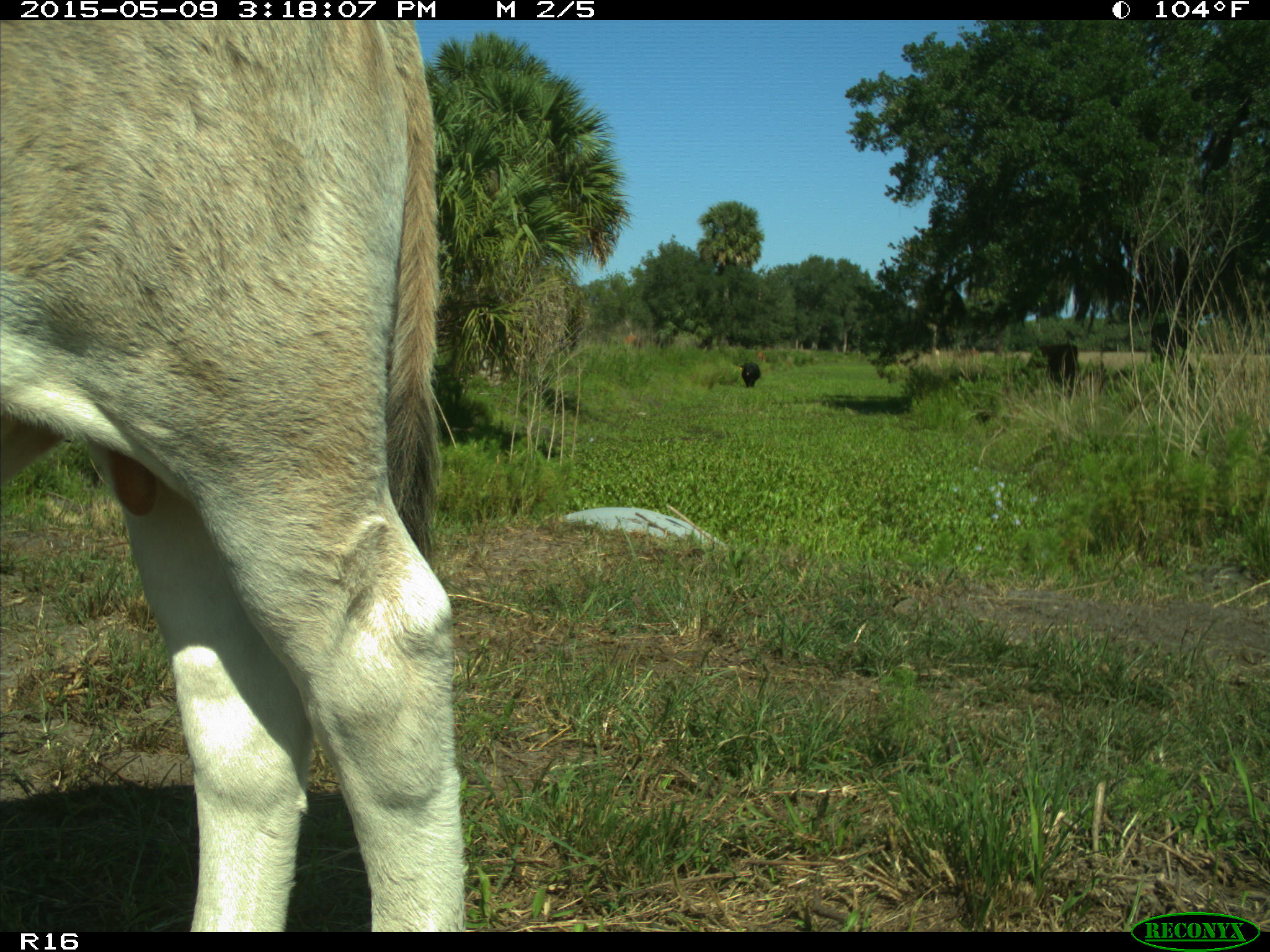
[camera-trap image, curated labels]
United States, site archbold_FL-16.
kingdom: Animalia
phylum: Chordata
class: Mammalia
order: Artiodactyla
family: Bovidae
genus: Bos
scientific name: Bos taurus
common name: domestic cow